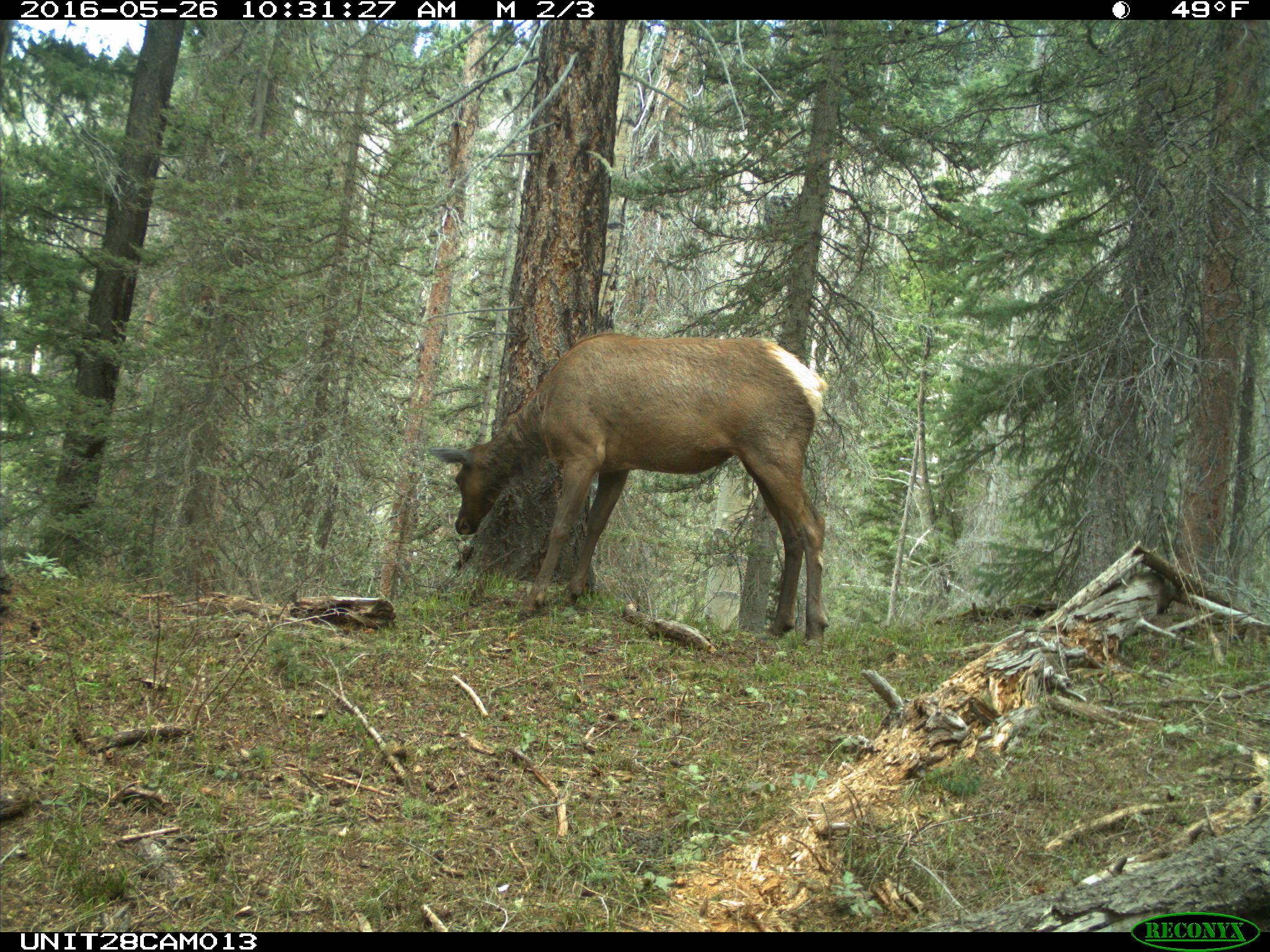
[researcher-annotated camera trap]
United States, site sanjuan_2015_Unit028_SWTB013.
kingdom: Animalia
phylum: Chordata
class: Mammalia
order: Artiodactyla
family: Cervidae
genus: Cervus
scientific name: Cervus elaphus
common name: red deer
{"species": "Cervus elaphus (red deer)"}